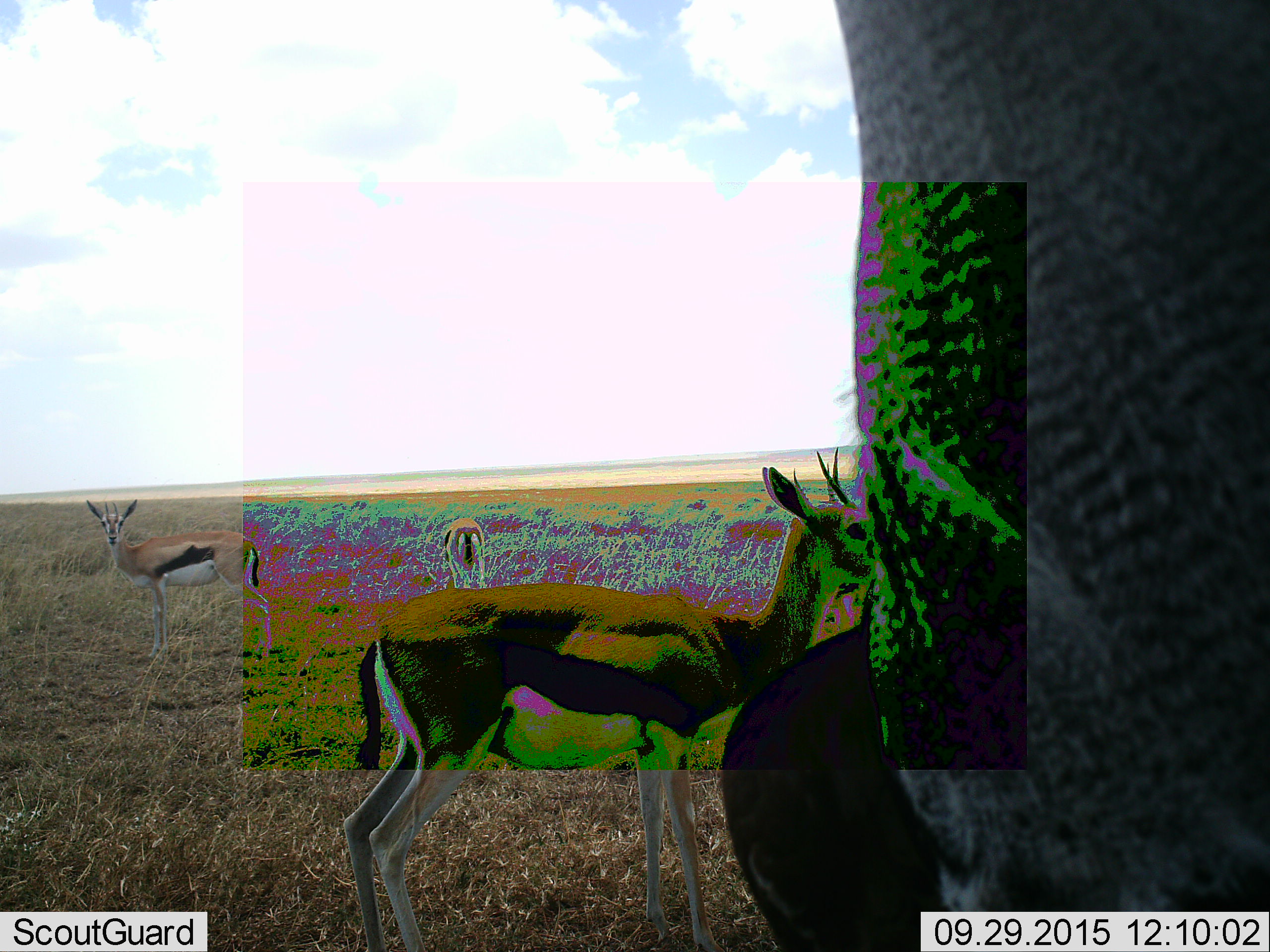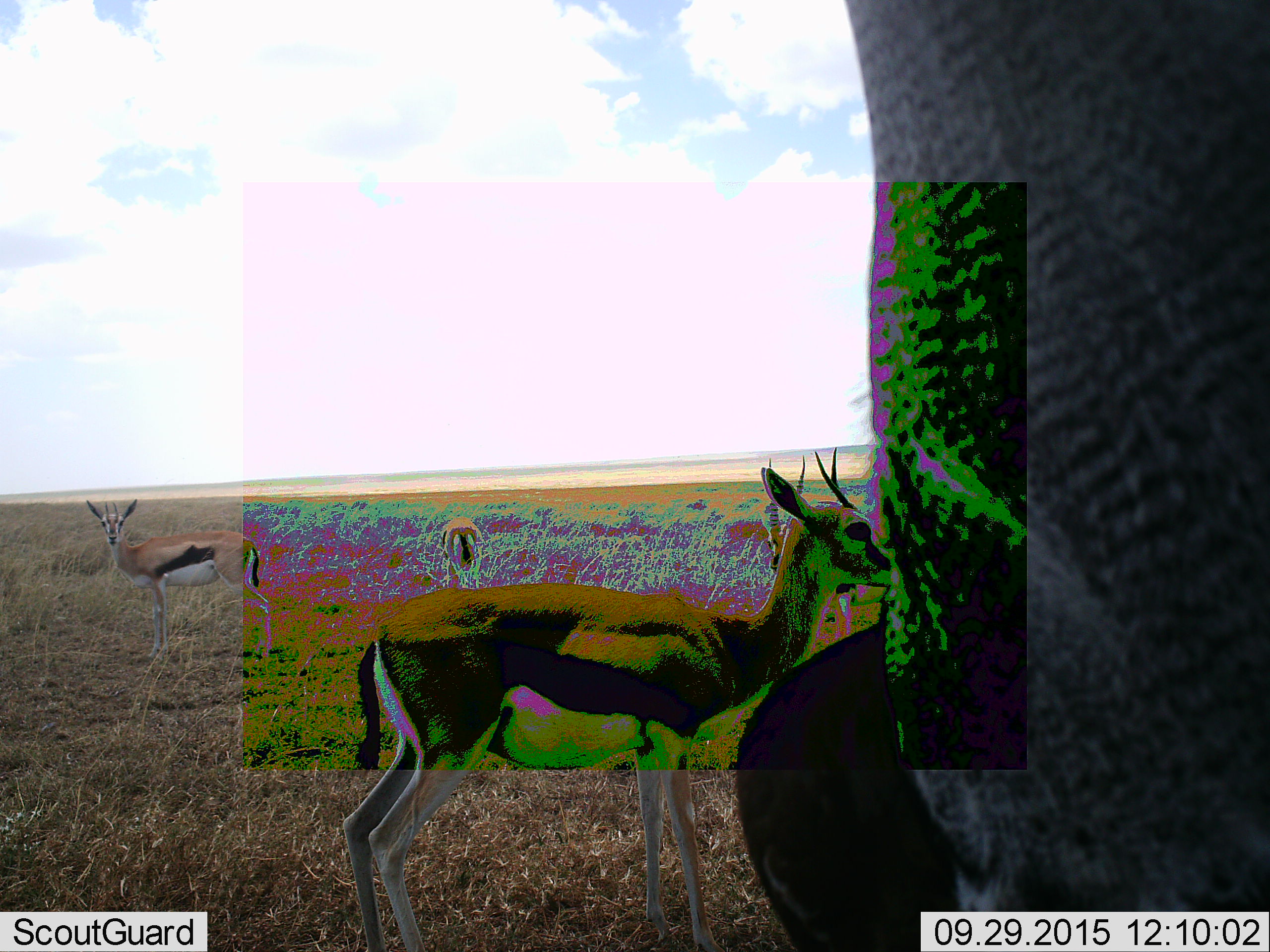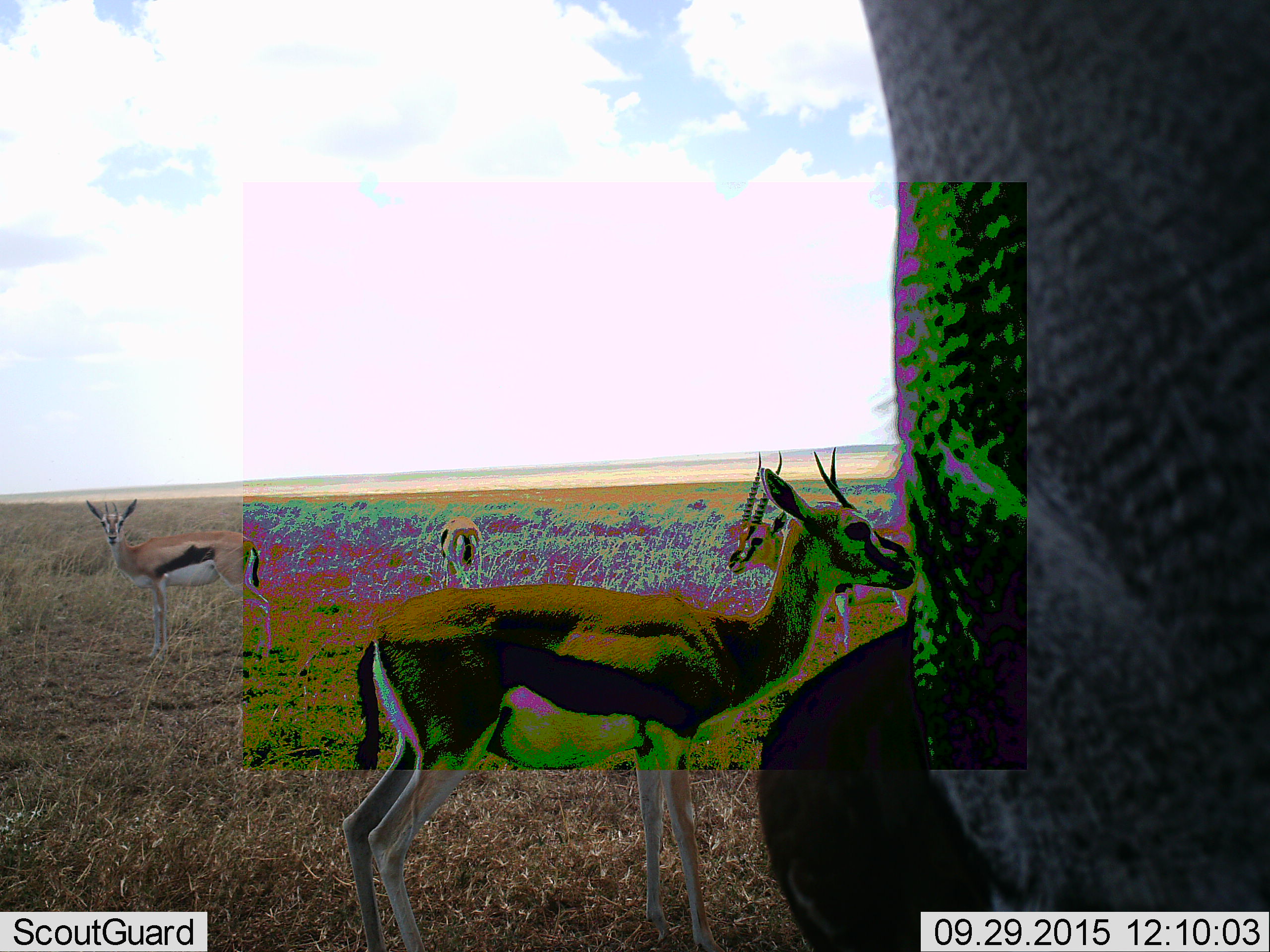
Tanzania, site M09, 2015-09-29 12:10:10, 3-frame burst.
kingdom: Animalia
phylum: Chordata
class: Mammalia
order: Artiodactyla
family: Bovidae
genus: Eudorcas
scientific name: Eudorcas thomsonii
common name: thomson's gazelle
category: gazellethomsons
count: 4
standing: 100%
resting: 0%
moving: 38%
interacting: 0%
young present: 12%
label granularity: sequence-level